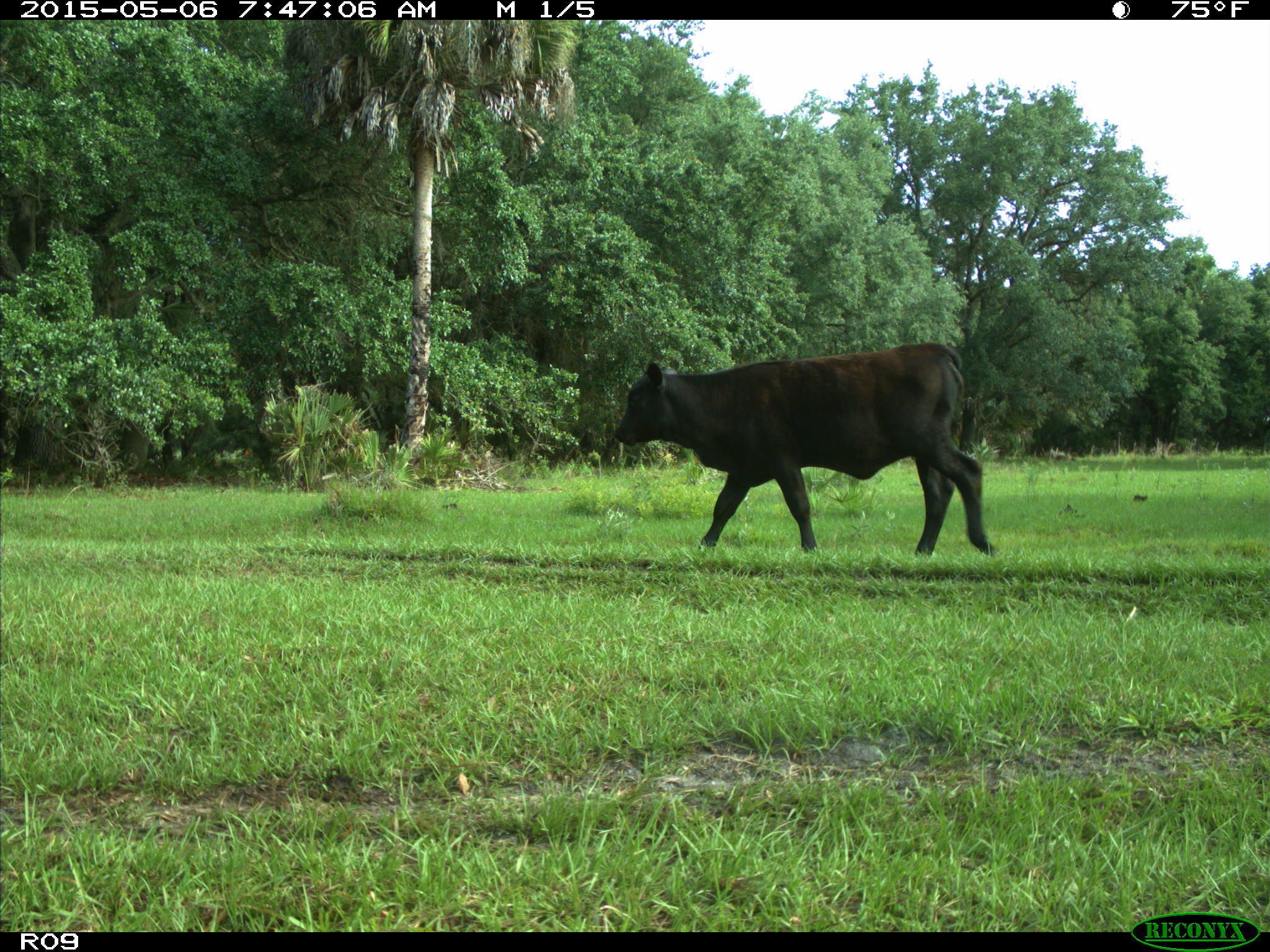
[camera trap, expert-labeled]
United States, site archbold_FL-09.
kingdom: Animalia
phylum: Chordata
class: Mammalia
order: Artiodactyla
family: Bovidae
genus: Bos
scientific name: Bos taurus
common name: domestic cow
Bos taurus (domestic cow).